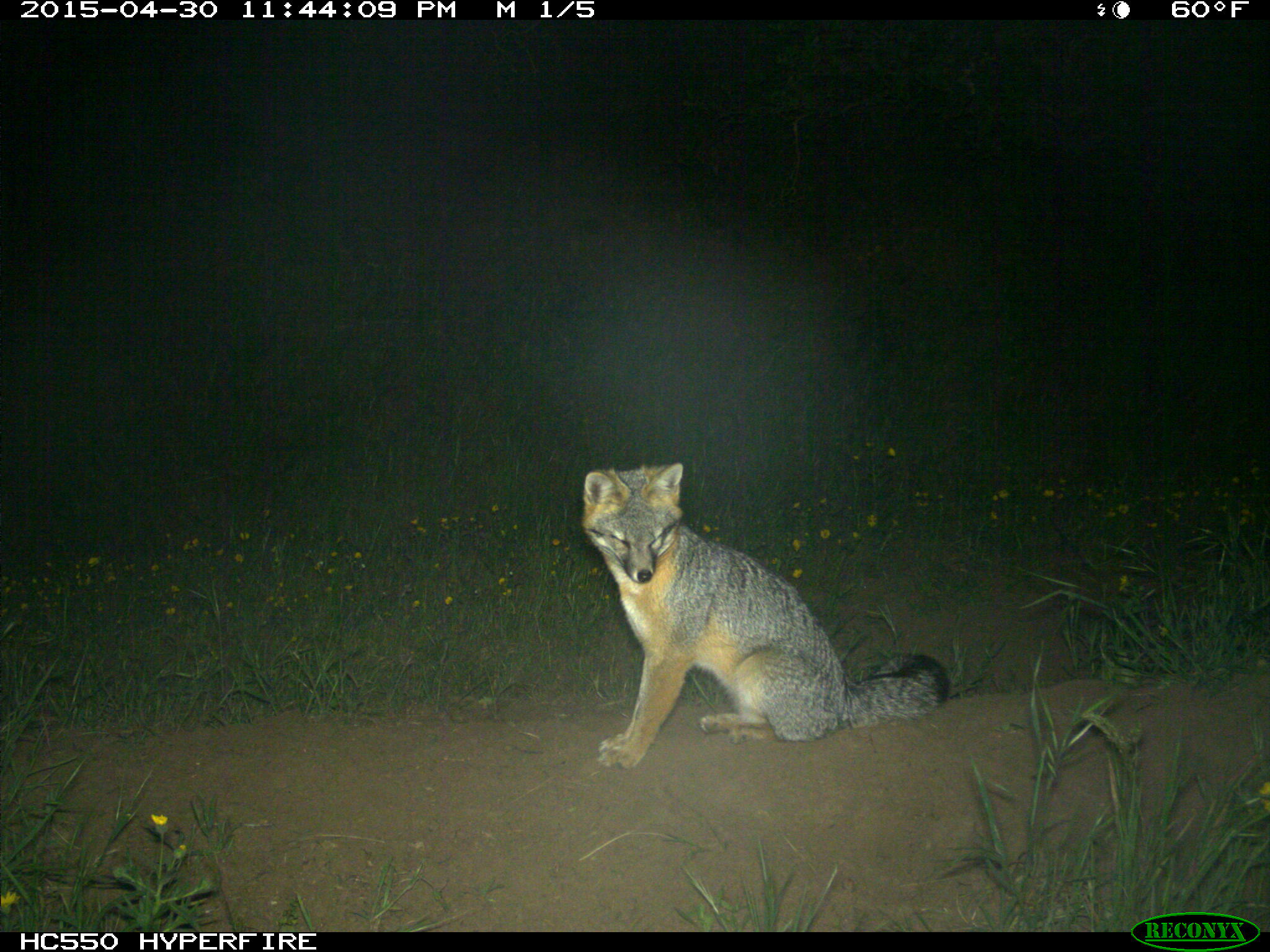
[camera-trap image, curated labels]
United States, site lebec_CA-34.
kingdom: Animalia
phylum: Chordata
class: Mammalia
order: Carnivora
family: Canidae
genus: Urocyon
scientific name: Urocyon cinereoargenteus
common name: gray fox